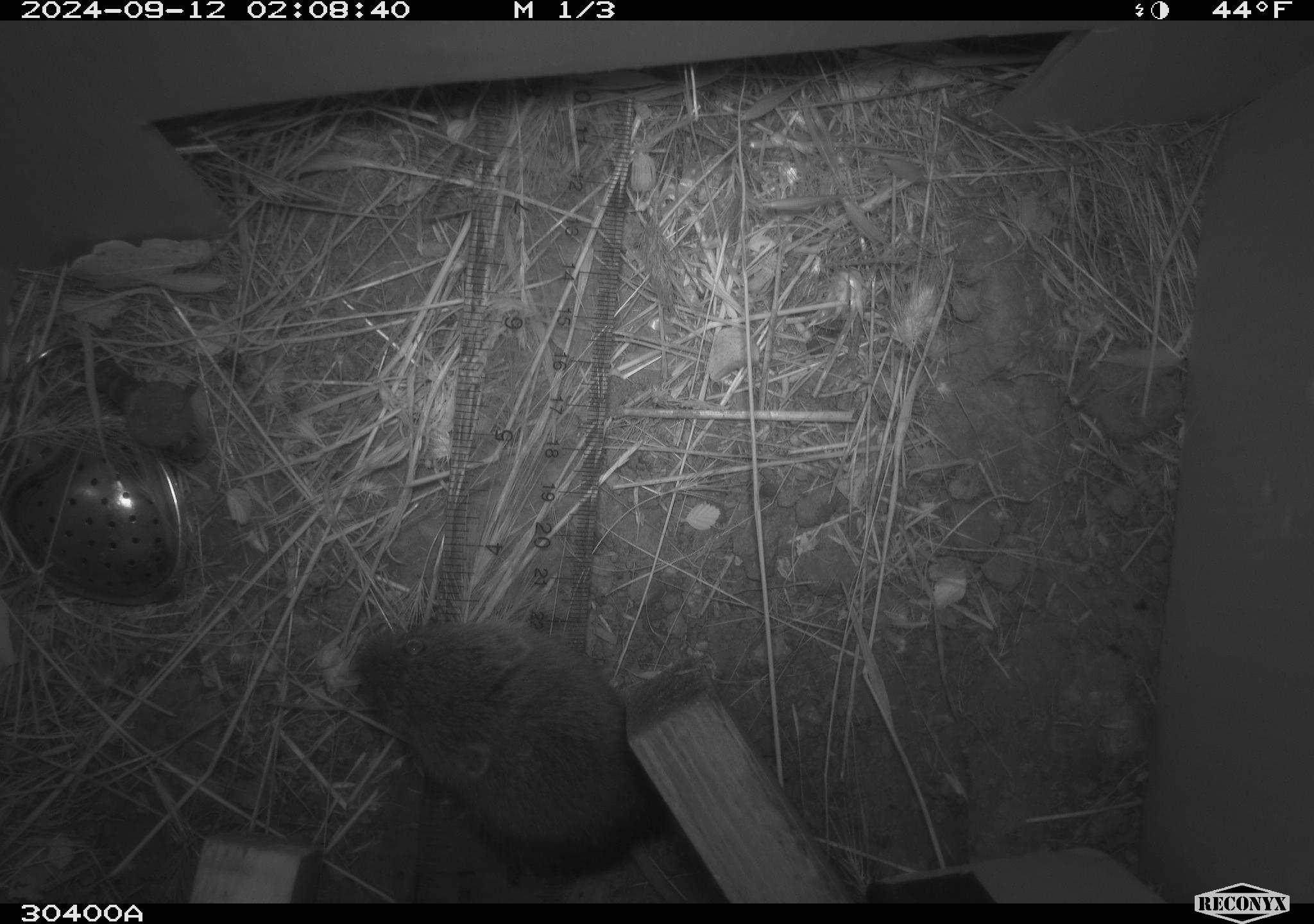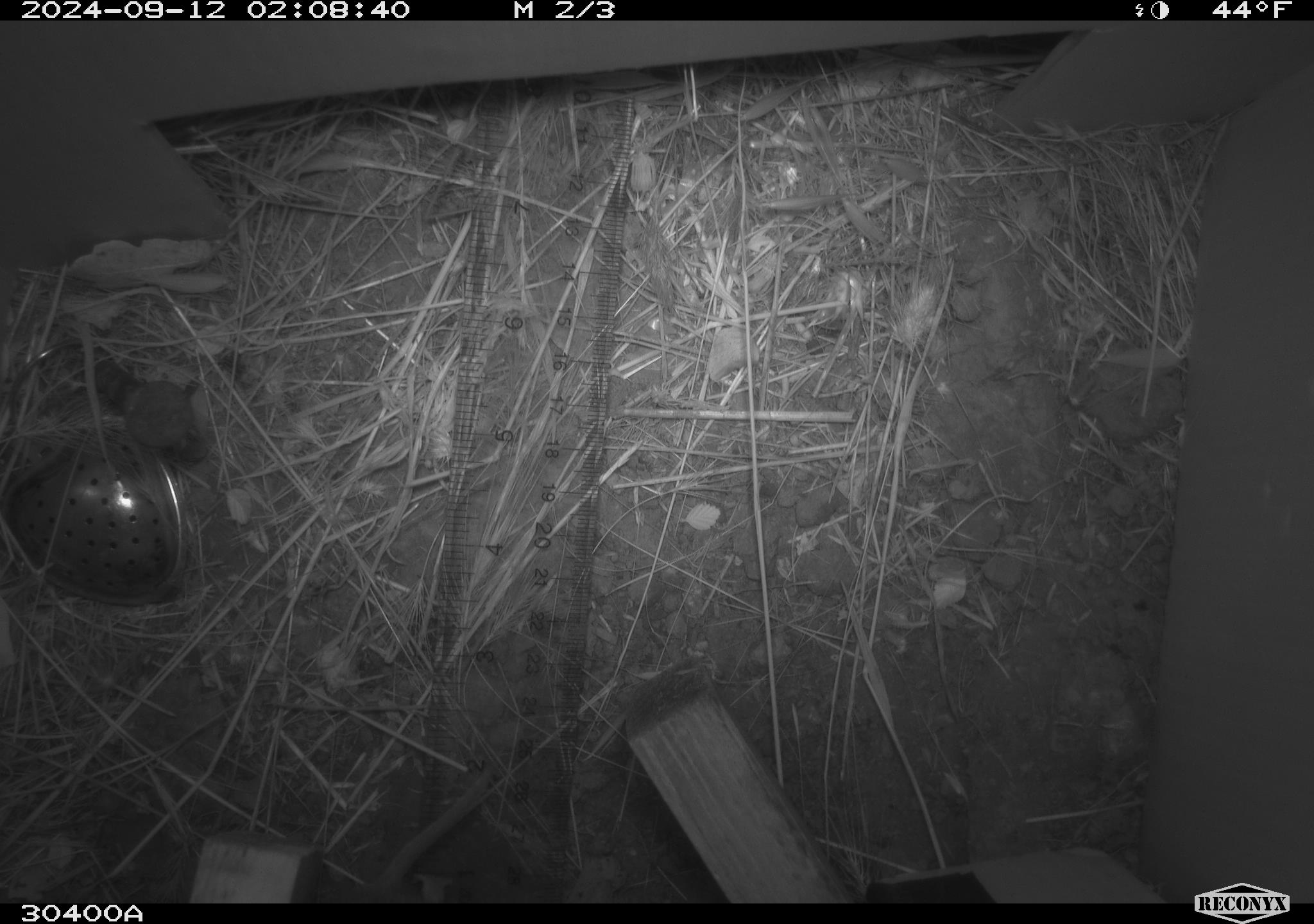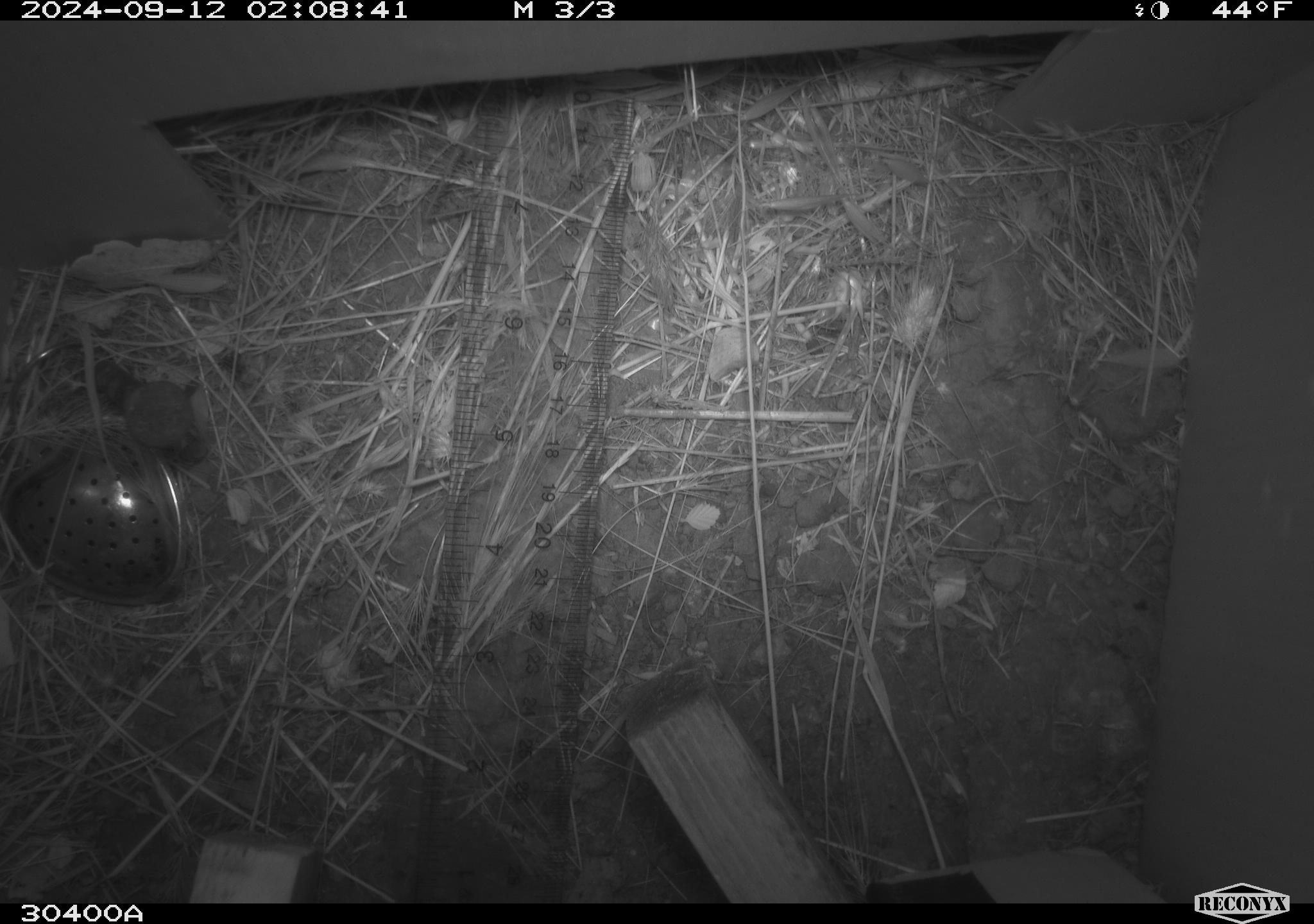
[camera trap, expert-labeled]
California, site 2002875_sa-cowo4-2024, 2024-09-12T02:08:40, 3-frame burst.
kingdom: Animalia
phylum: Chordata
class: Mammalia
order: Rodentia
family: Cricetidae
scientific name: Arvicolinae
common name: voles, lemmings, and muskrats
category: arvicolinae subfamily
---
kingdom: Animalia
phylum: Chordata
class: Mammalia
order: Rodentia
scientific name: Rodentia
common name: rodent